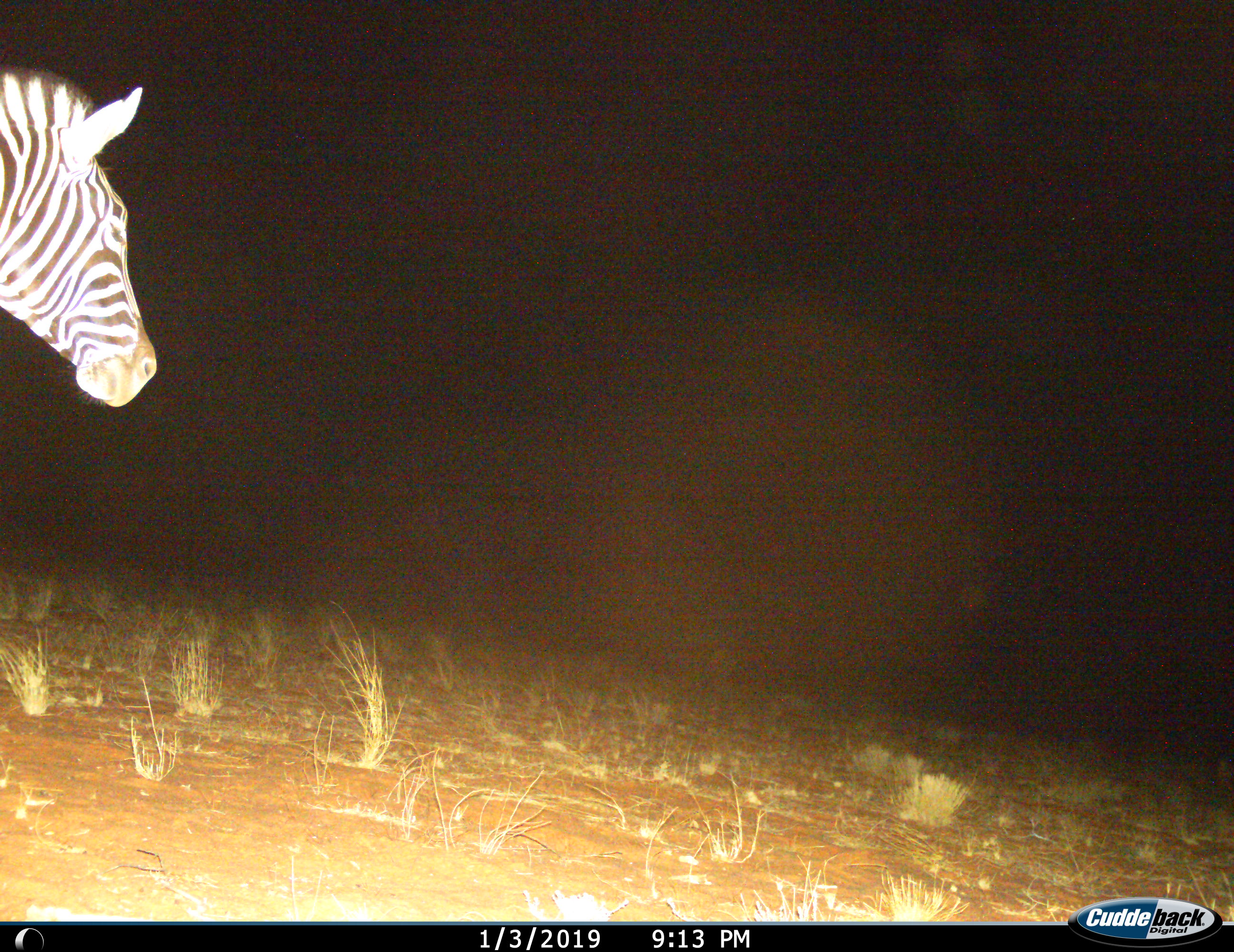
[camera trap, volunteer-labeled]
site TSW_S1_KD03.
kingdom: Animalia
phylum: Chordata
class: Mammalia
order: Perissodactyla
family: Equidae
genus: Equus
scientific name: Equus quagga burchellii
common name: burchell's zebra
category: zebraburchells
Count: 1.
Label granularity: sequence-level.